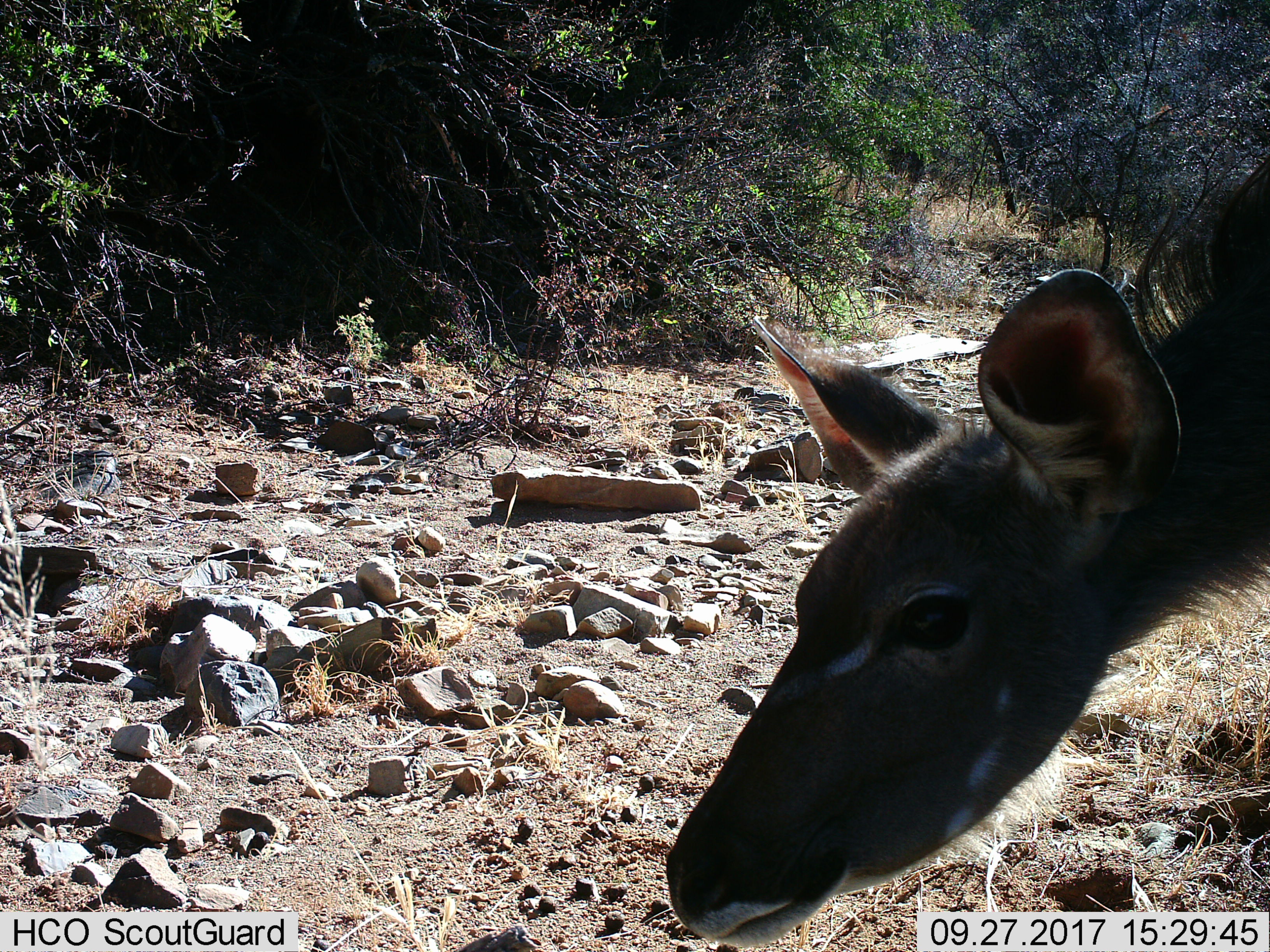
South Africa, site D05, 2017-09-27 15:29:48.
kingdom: Animalia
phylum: Chordata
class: Mammalia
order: Artiodactyla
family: Bovidae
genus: Tragelaphus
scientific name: Tragelaphus strepsiceros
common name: greater kudu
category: kudu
Kudu (greater kudu) (Tragelaphus strepsiceros), count 1. Behavior (volunteer vote fractions): standing 40%, resting 0%, moving 40%, interacting 0%. Young present (vote fraction): 0%. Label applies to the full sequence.